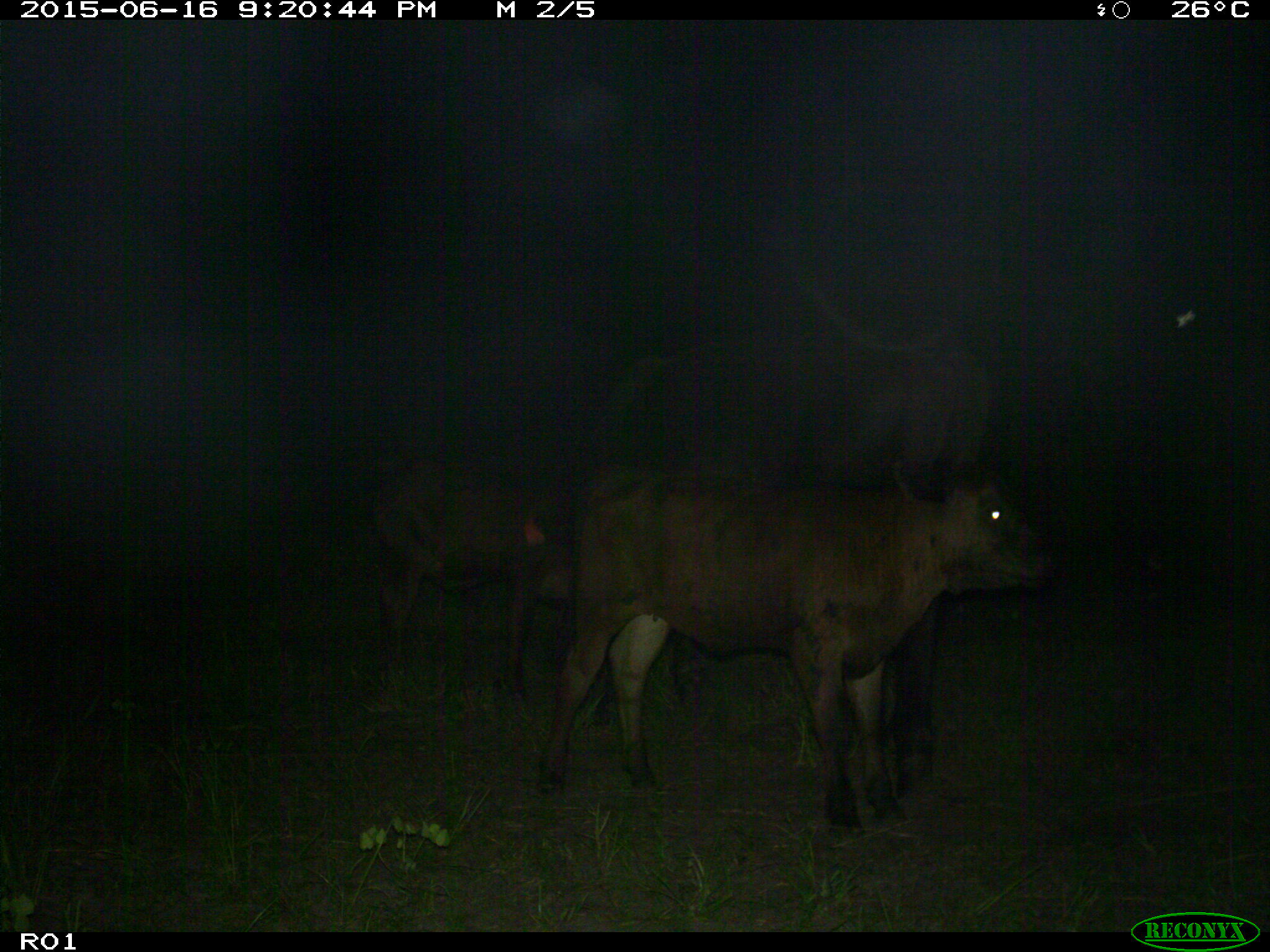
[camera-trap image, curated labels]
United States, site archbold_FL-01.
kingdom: Animalia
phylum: Chordata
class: Mammalia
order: Artiodactyla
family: Bovidae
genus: Bos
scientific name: Bos taurus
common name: domestic cow